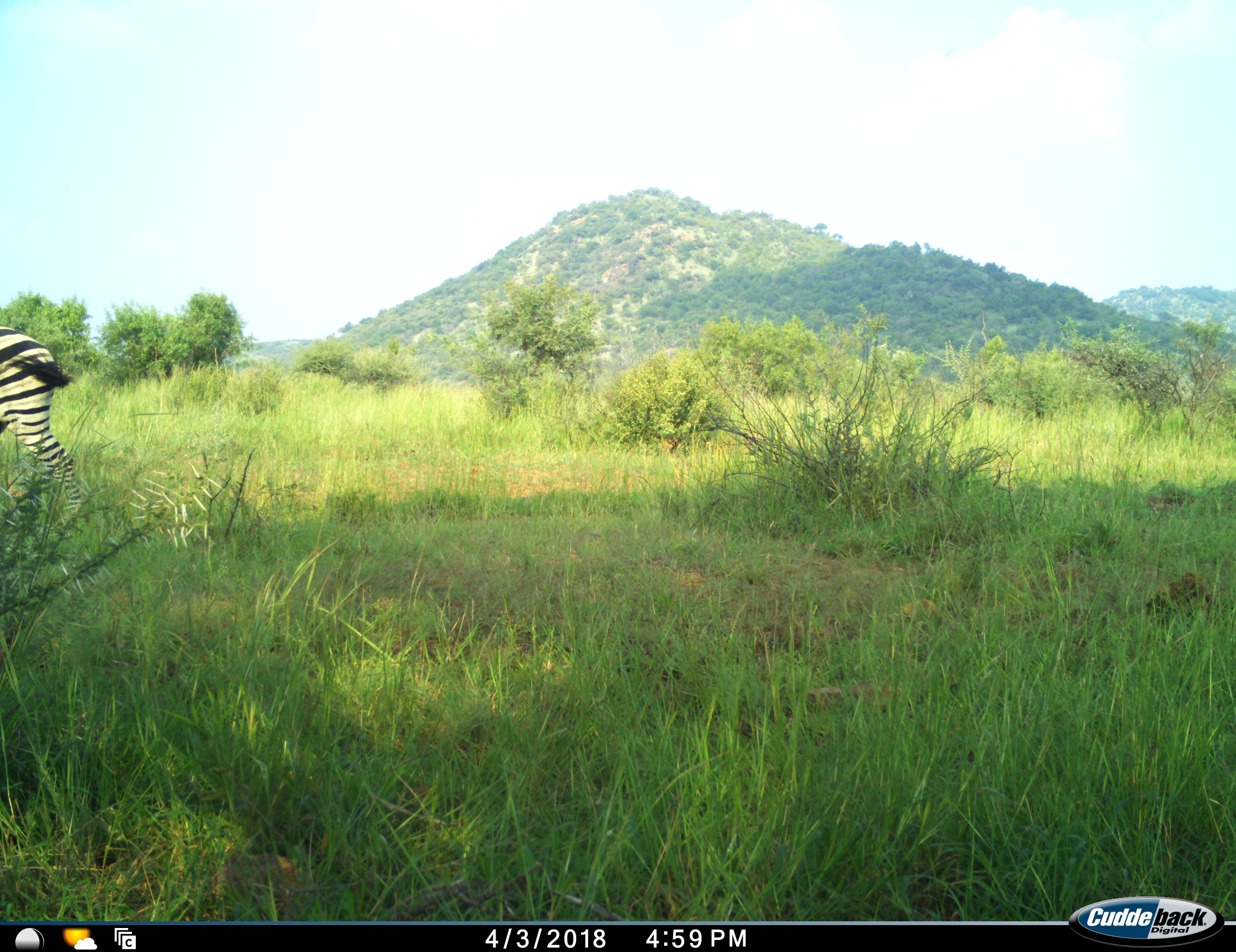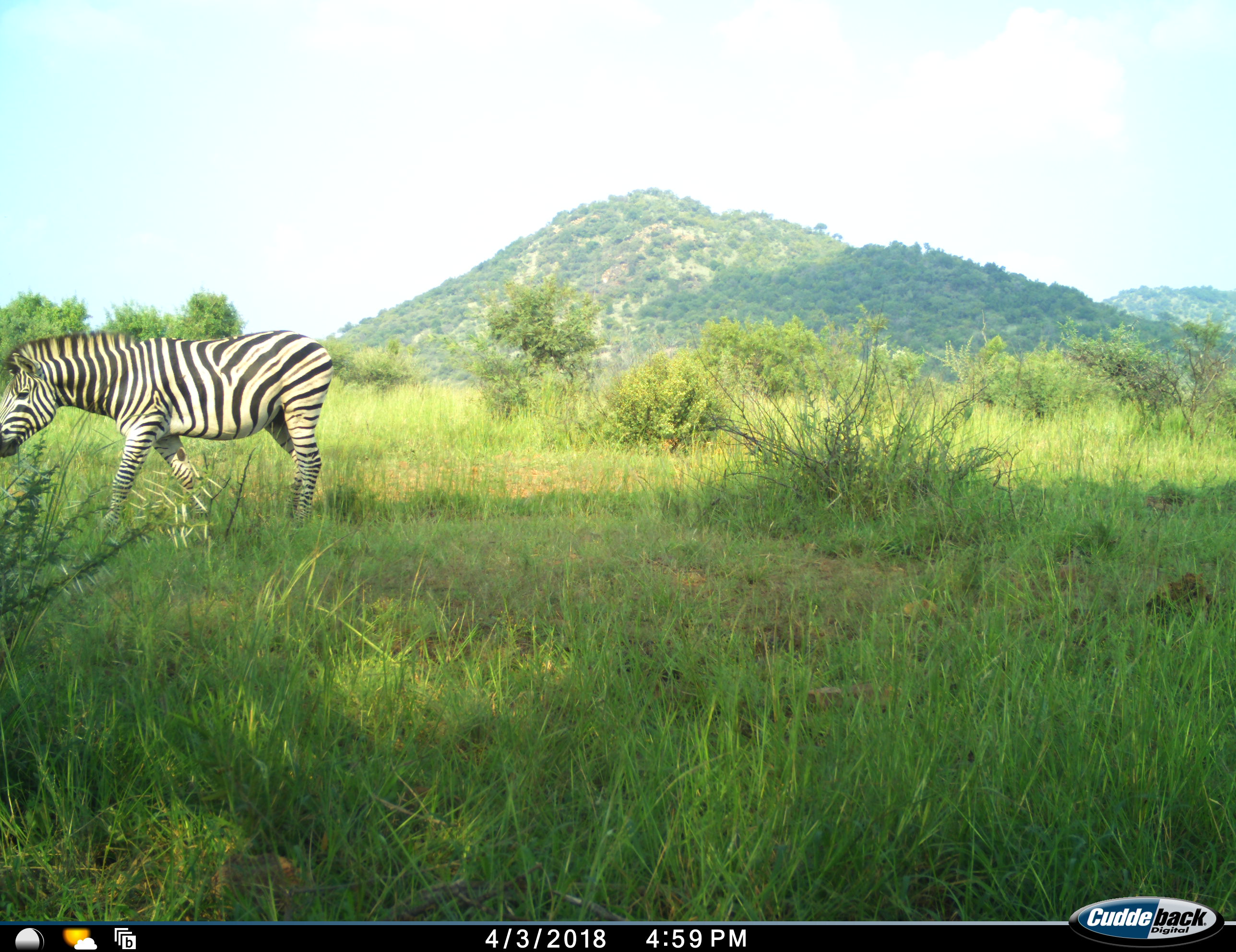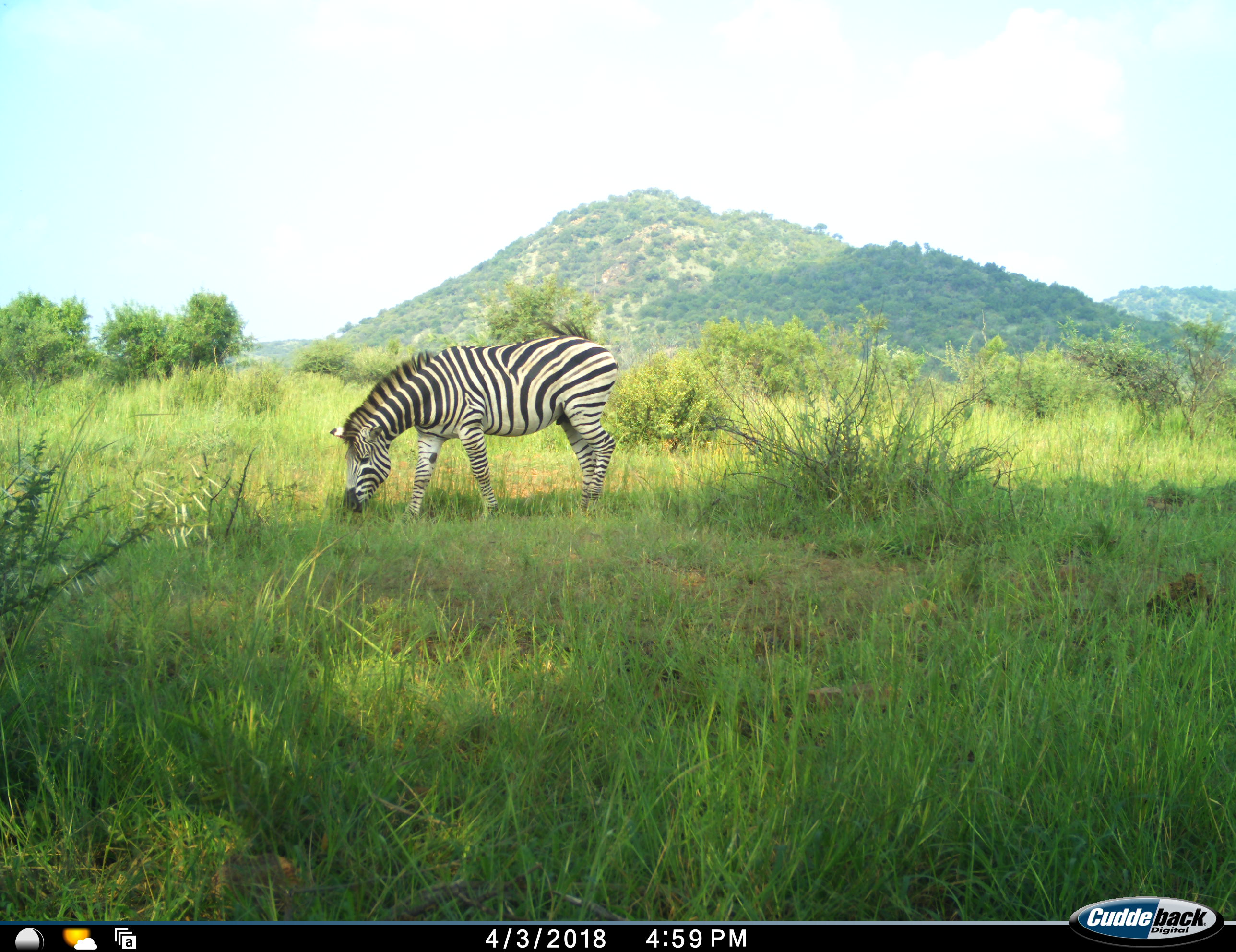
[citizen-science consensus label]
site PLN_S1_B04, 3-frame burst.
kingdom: Animalia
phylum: Chordata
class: Mammalia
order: Perissodactyla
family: Equidae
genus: Equus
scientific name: Equus quagga burchellii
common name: burchell's zebra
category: zebraburchells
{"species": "zebraburchells (burchell's zebra) (Equus quagga burchellii)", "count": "1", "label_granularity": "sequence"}